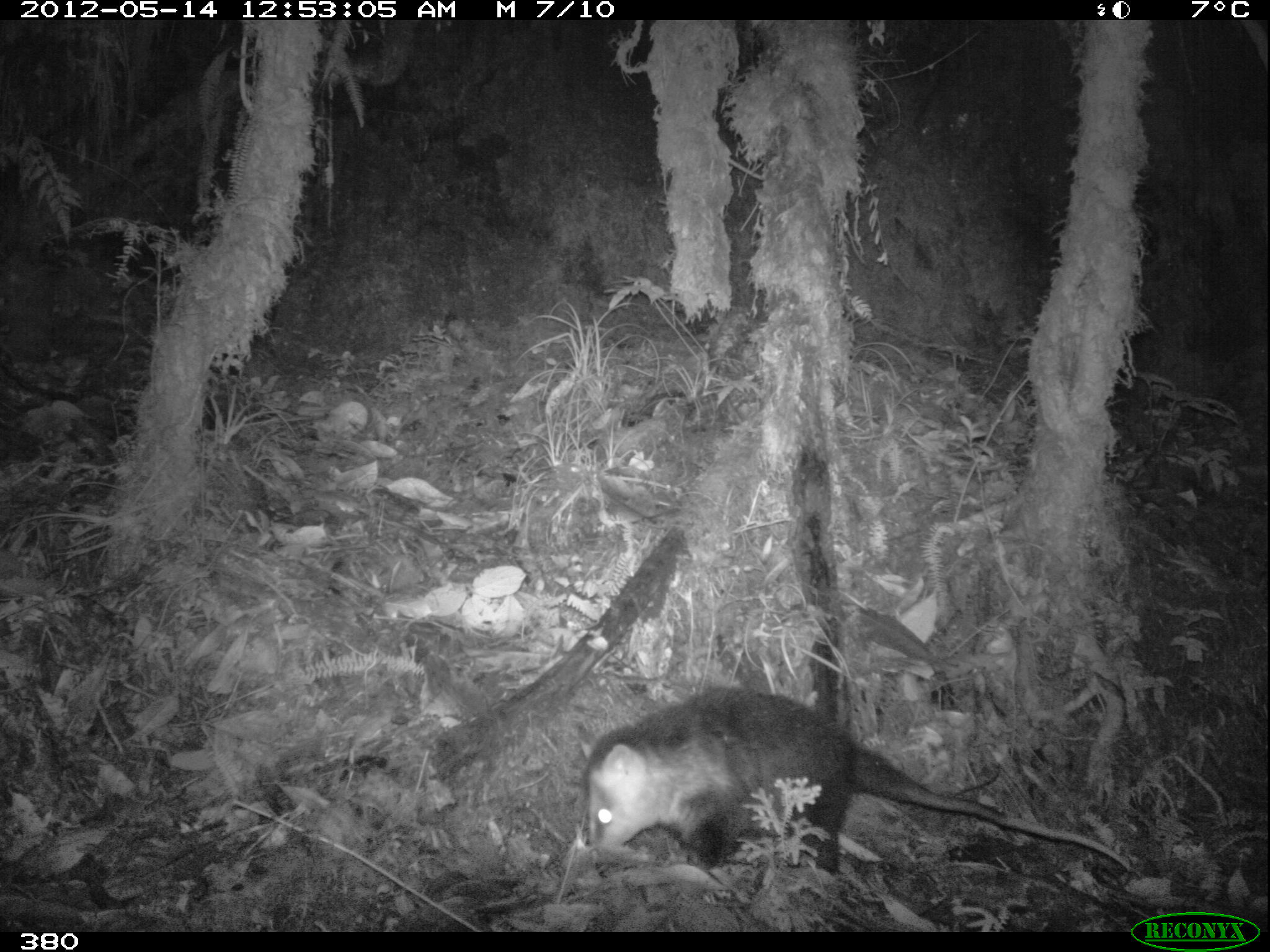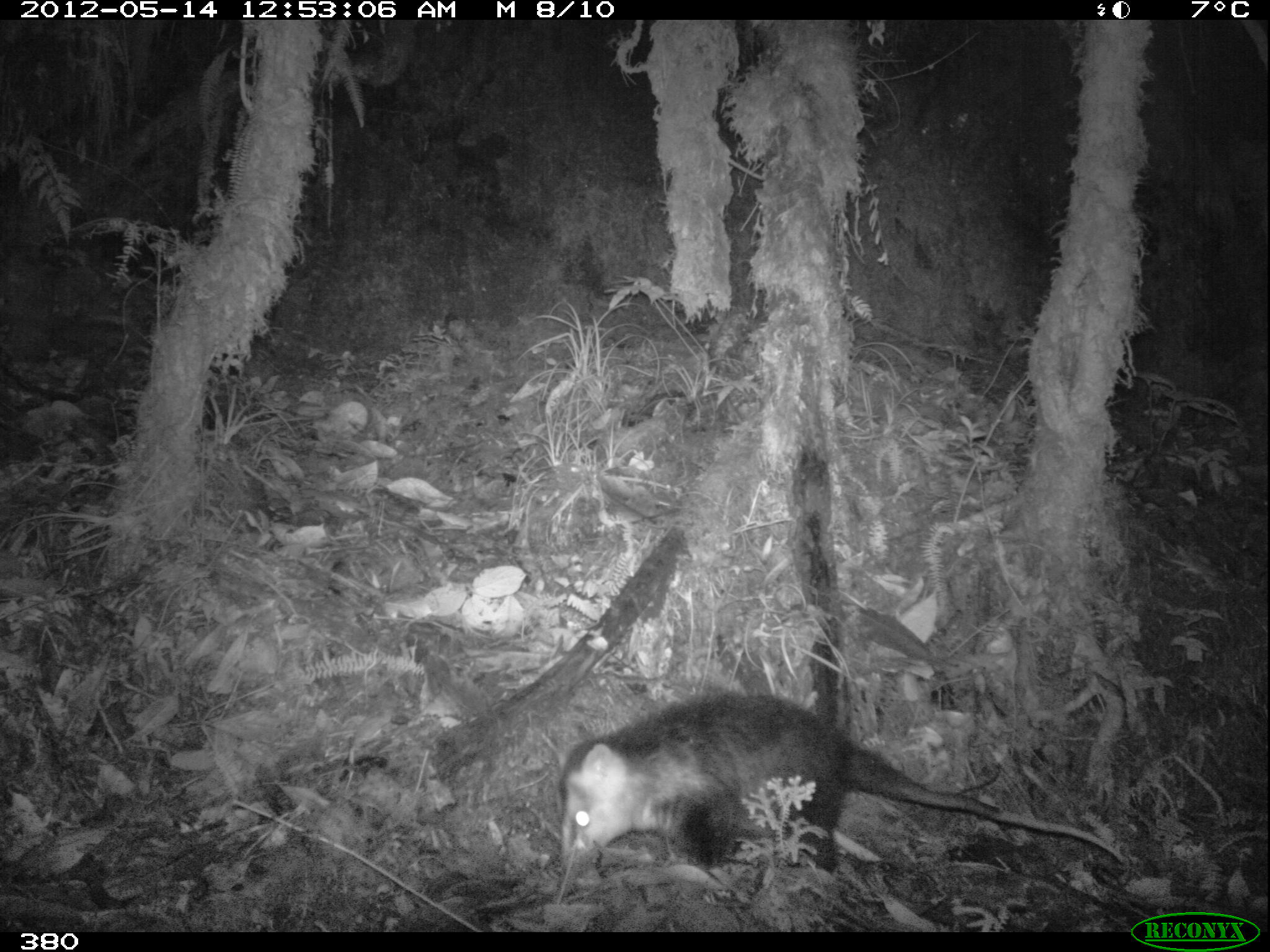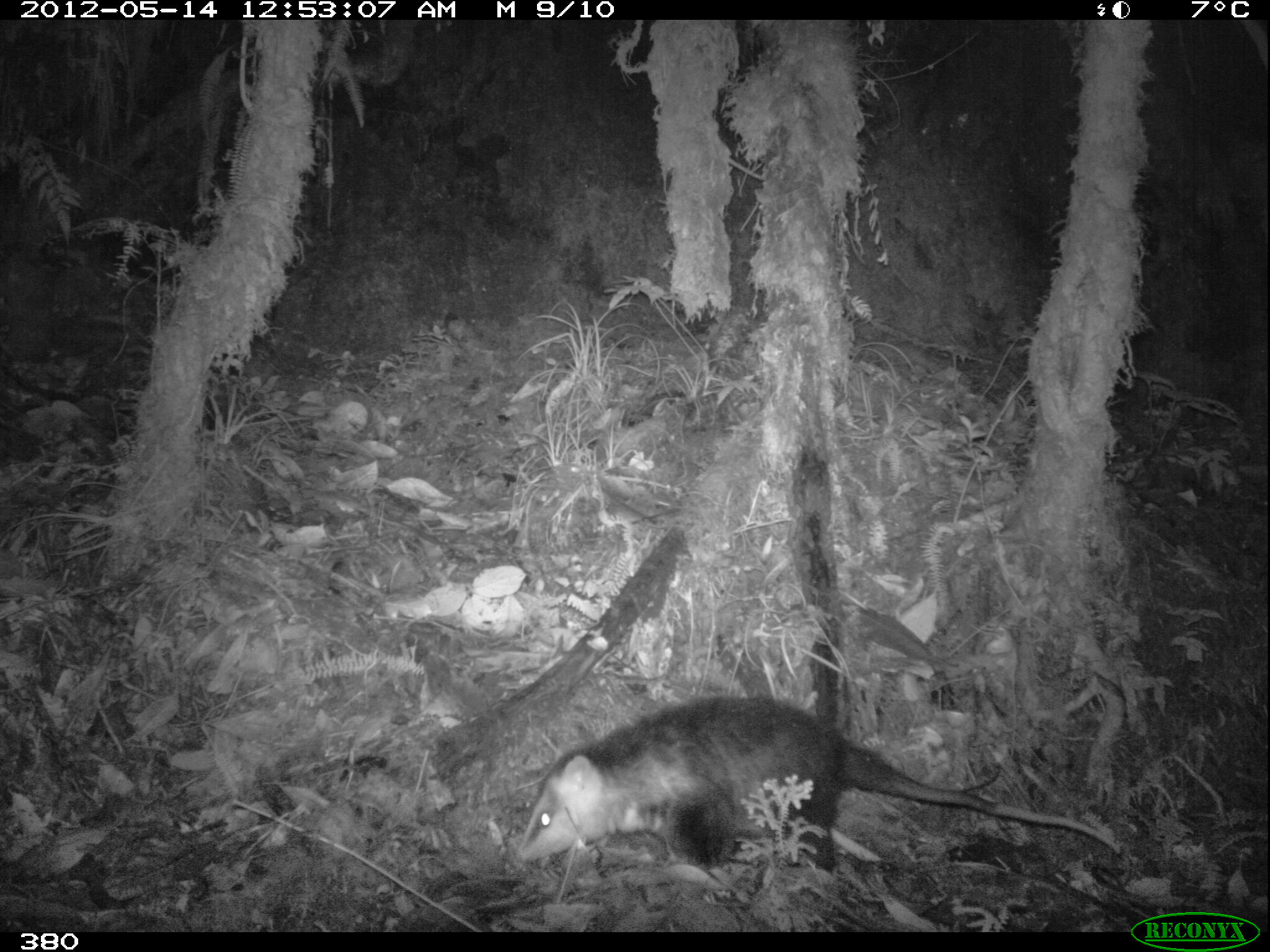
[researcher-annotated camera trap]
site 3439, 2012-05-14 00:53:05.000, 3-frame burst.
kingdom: Animalia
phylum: Chordata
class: Mammalia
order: Didelphimorphia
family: Didelphidae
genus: Didelphis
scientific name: Didelphis pernigra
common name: andean white-eared opossum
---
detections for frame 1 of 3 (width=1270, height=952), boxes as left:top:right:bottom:
didelphis pernigra: 581:681:1132:888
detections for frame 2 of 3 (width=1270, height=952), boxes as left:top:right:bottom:
didelphis pernigra: 556:689:1124:873